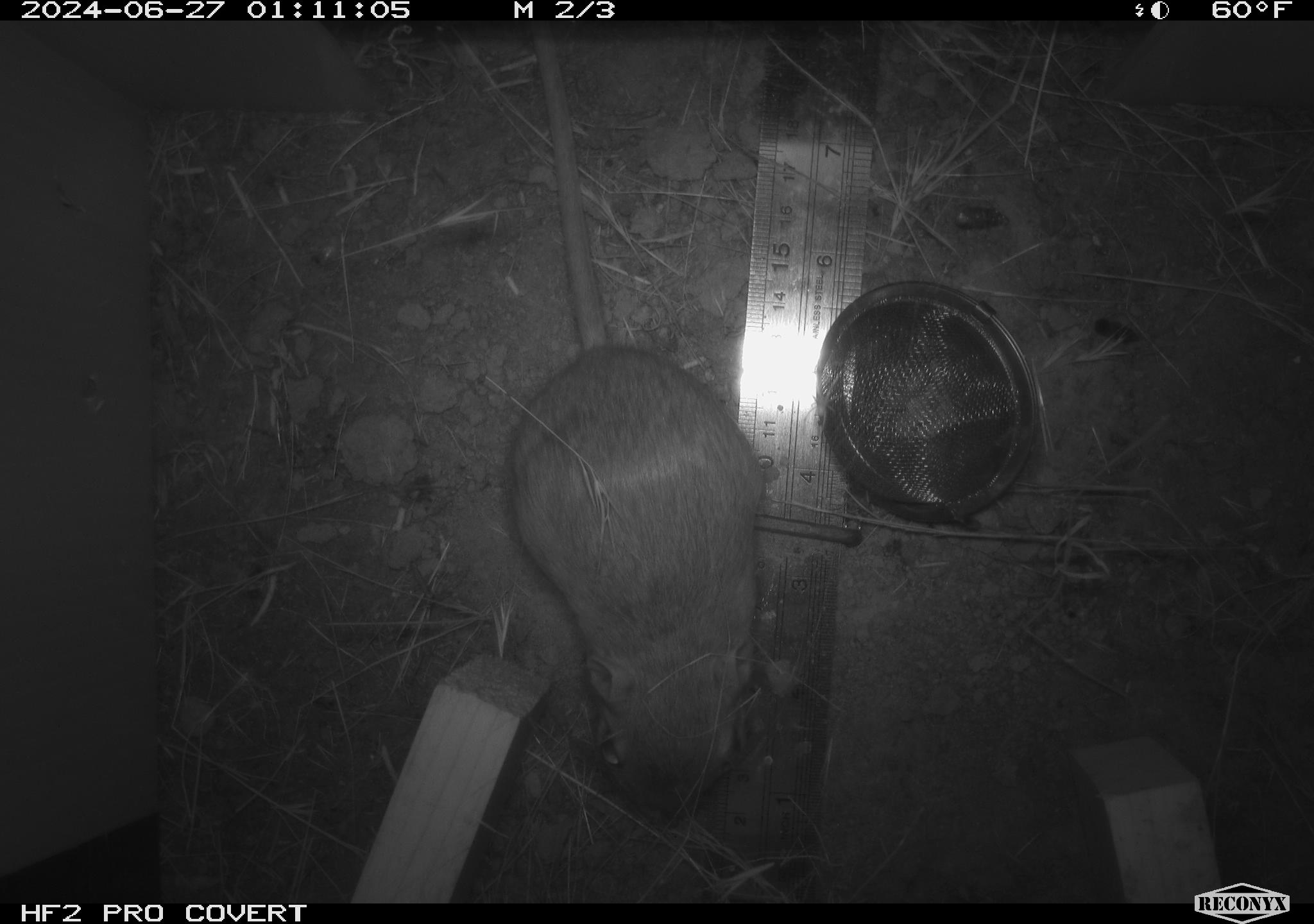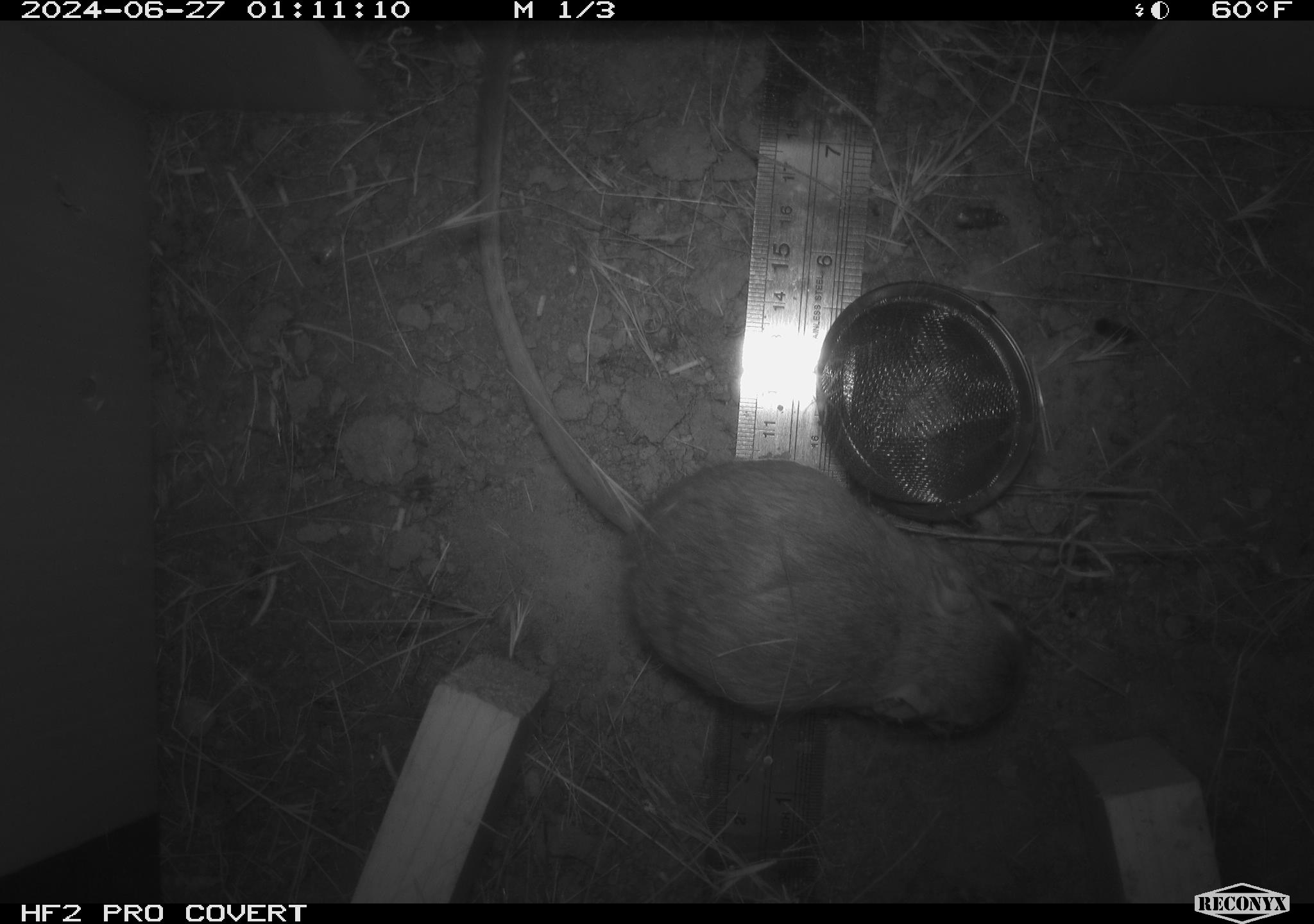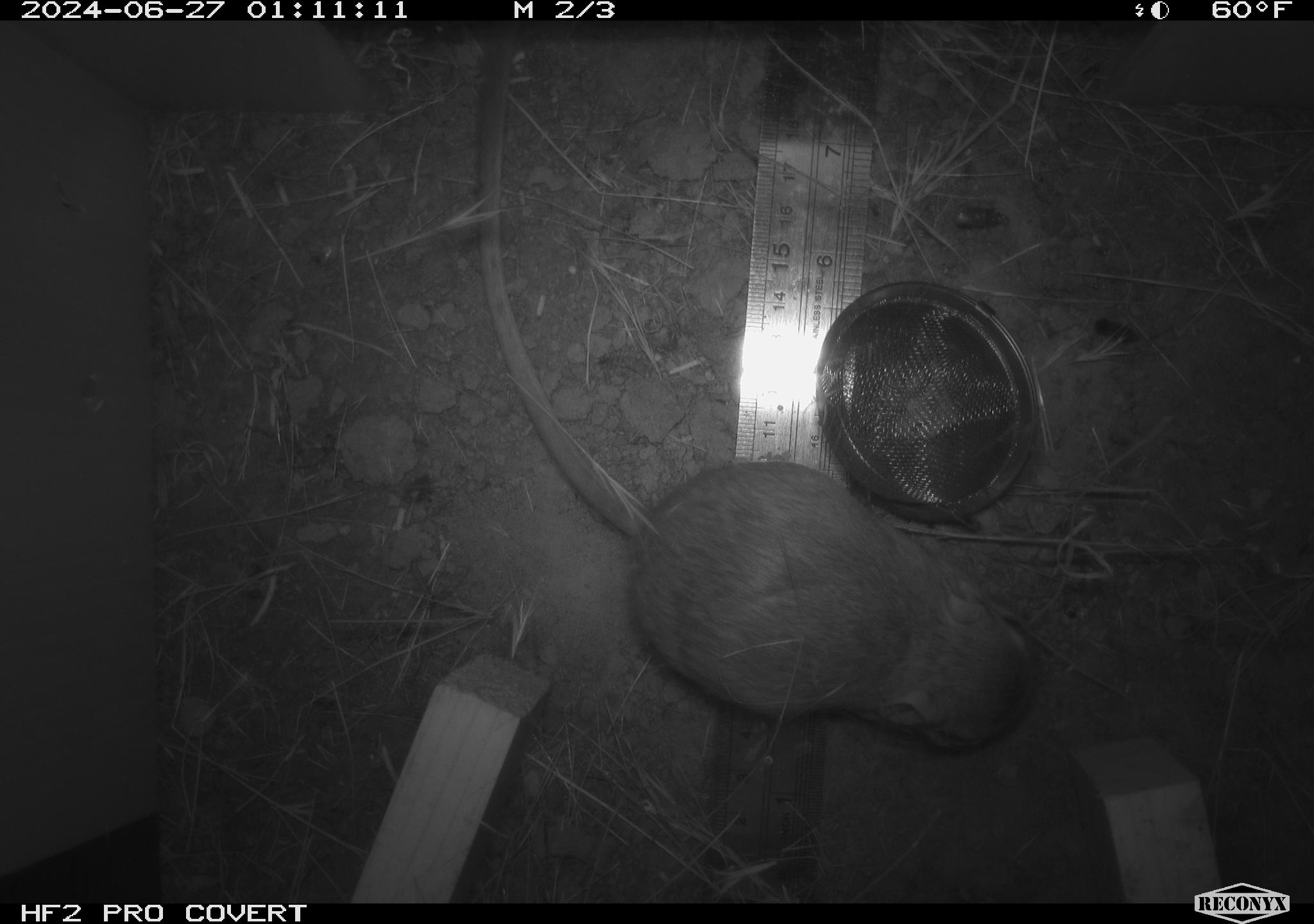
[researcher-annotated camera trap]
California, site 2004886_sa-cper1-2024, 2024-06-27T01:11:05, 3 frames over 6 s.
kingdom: Animalia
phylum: Chordata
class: Mammalia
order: Rodentia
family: Heteromyidae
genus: Dipodomys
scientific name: Dipodomys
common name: kangaroo rats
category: dipodomys species